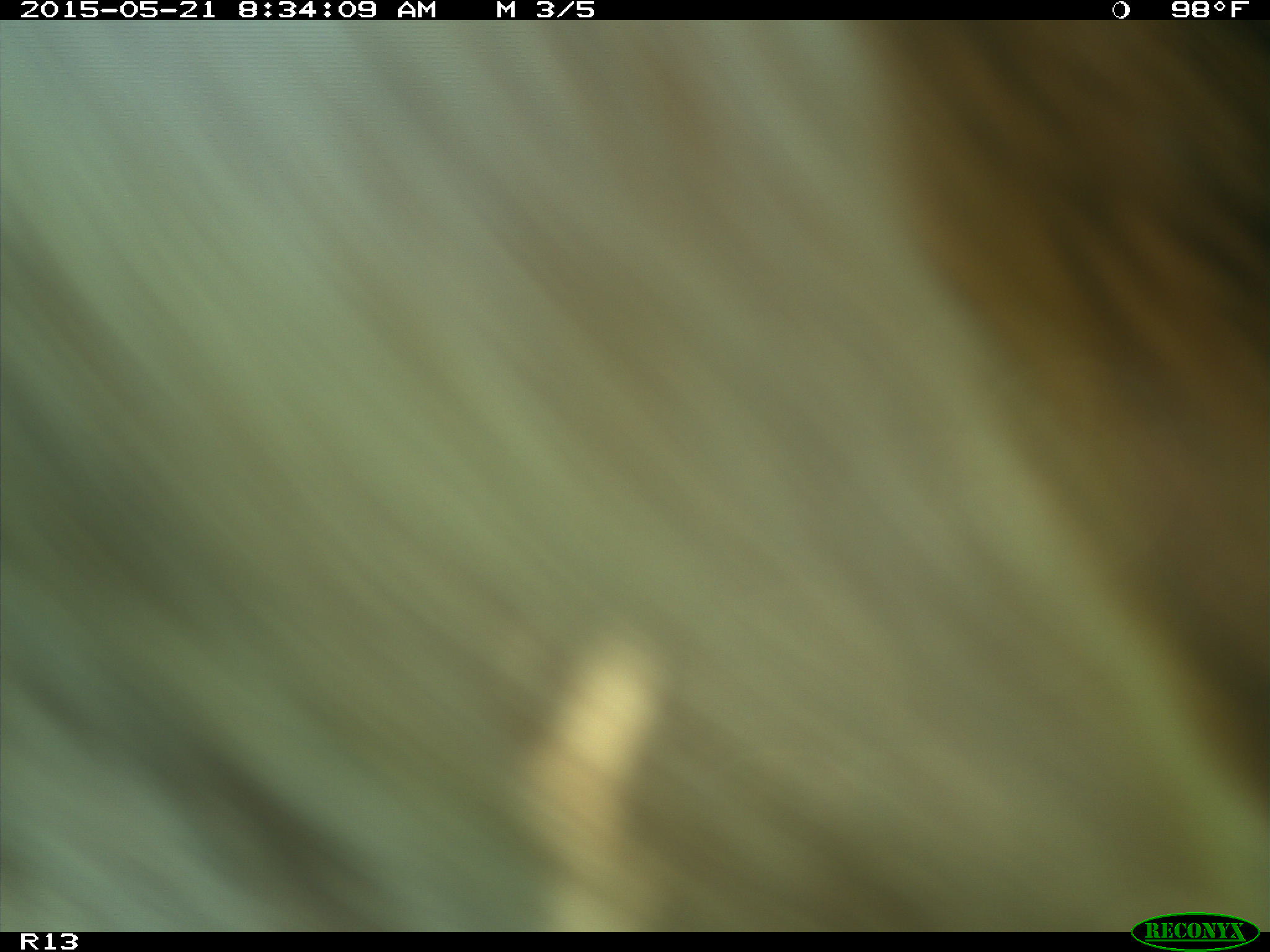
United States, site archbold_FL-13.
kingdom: Animalia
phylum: Chordata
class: Mammalia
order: Artiodactyla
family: Bovidae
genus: Bos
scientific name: Bos taurus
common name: domestic cow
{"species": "Bos taurus (domestic cow)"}